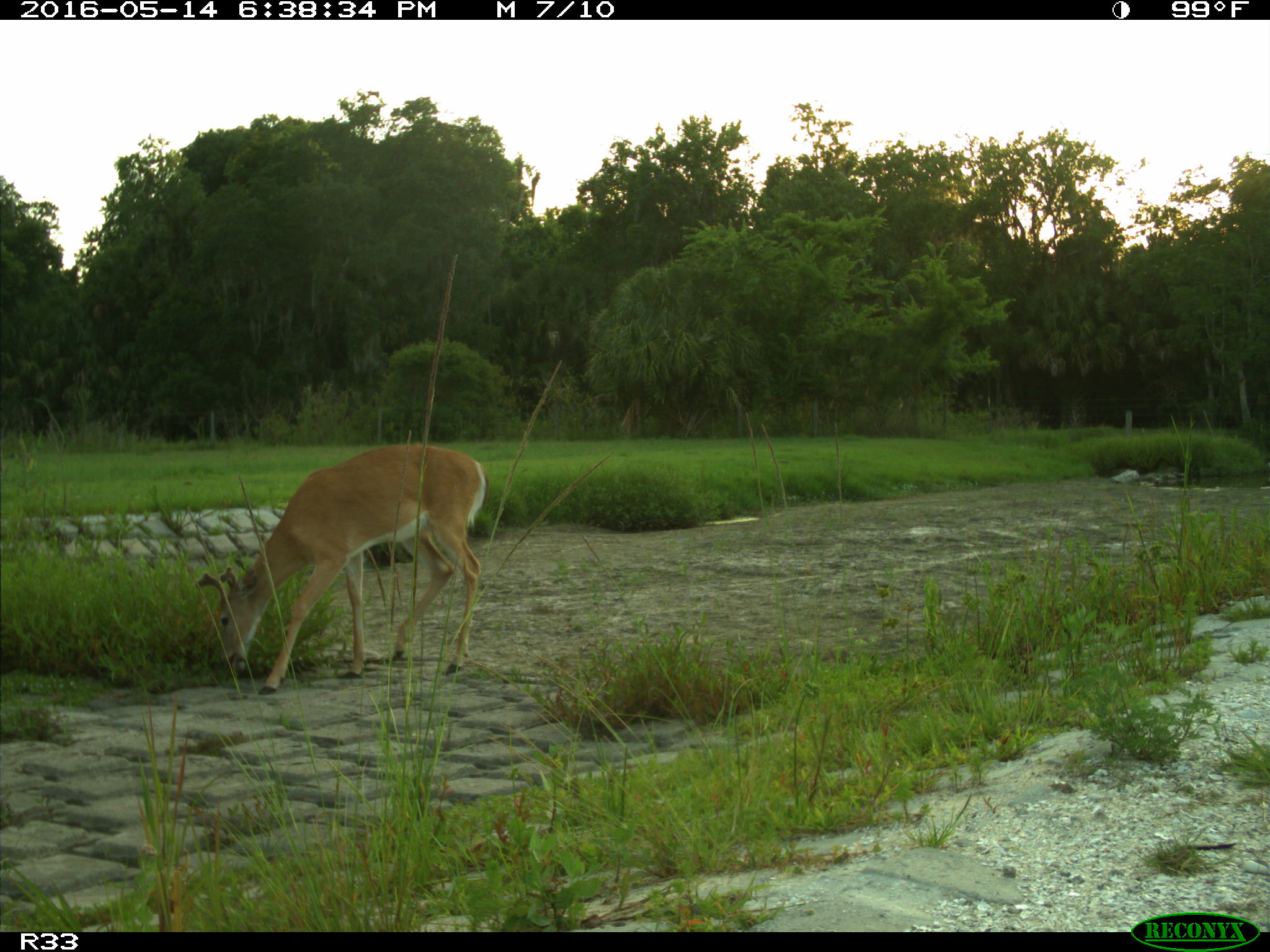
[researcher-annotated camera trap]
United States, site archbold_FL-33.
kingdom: Animalia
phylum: Chordata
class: Mammalia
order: Artiodactyla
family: Cervidae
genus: Odocoileus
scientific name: Odocoileus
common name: deer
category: unidentified deer